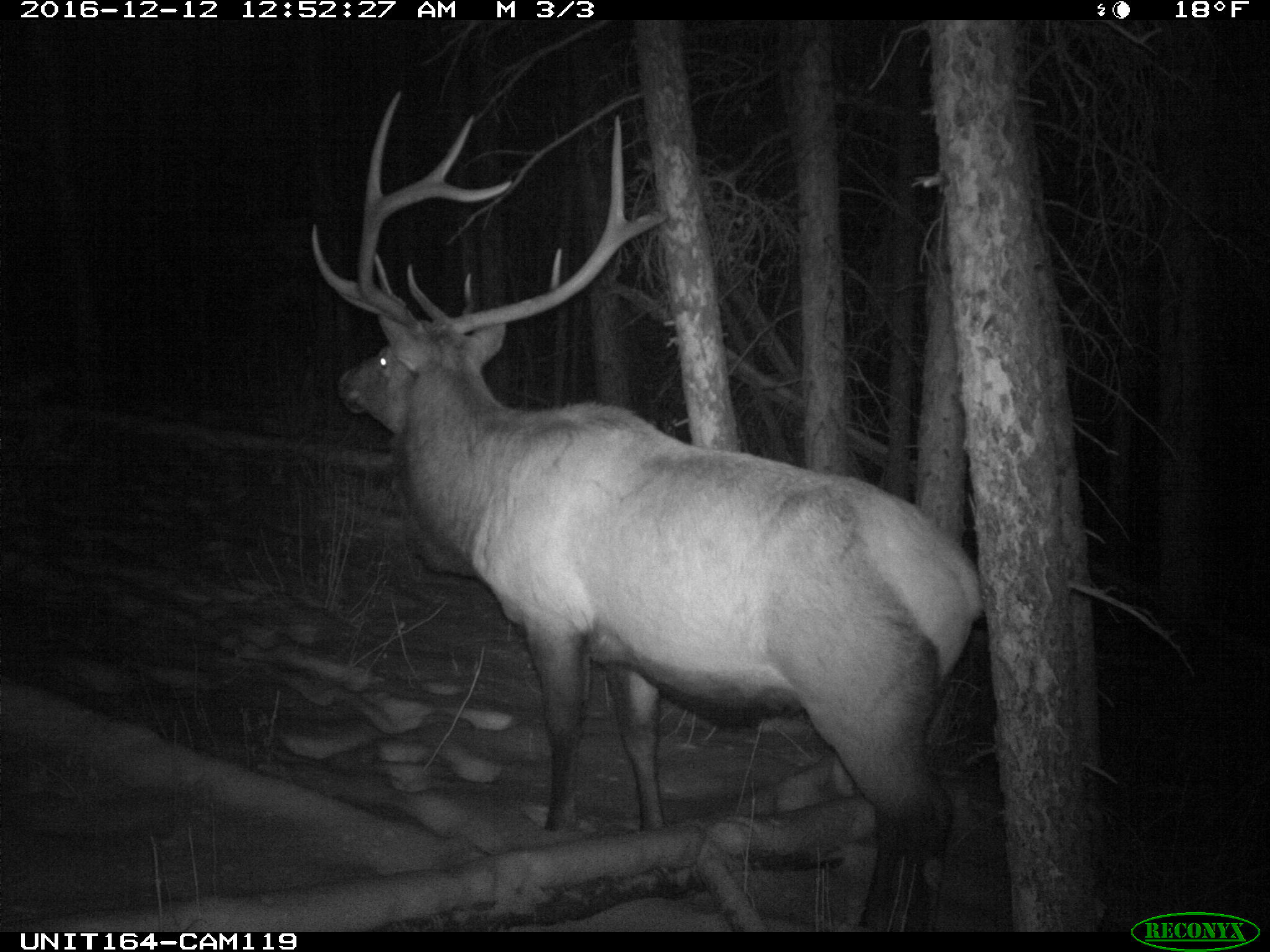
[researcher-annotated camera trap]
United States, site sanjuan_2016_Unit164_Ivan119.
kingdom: Animalia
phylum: Chordata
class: Mammalia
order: Artiodactyla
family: Cervidae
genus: Cervus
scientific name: Cervus elaphus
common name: red deer